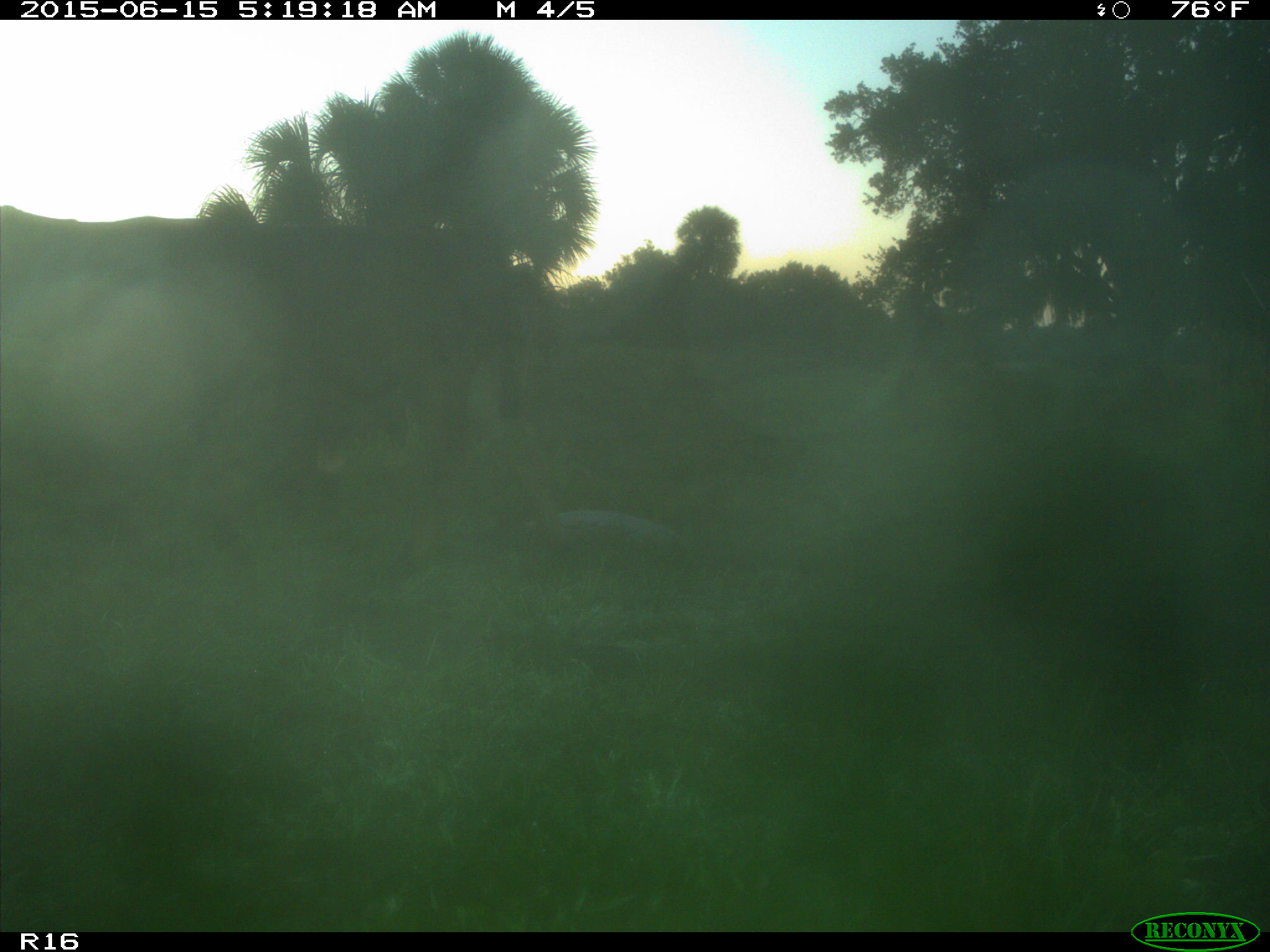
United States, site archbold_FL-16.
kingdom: Animalia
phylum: Chordata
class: Mammalia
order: Artiodactyla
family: Bovidae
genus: Bos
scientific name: Bos taurus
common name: domestic cow